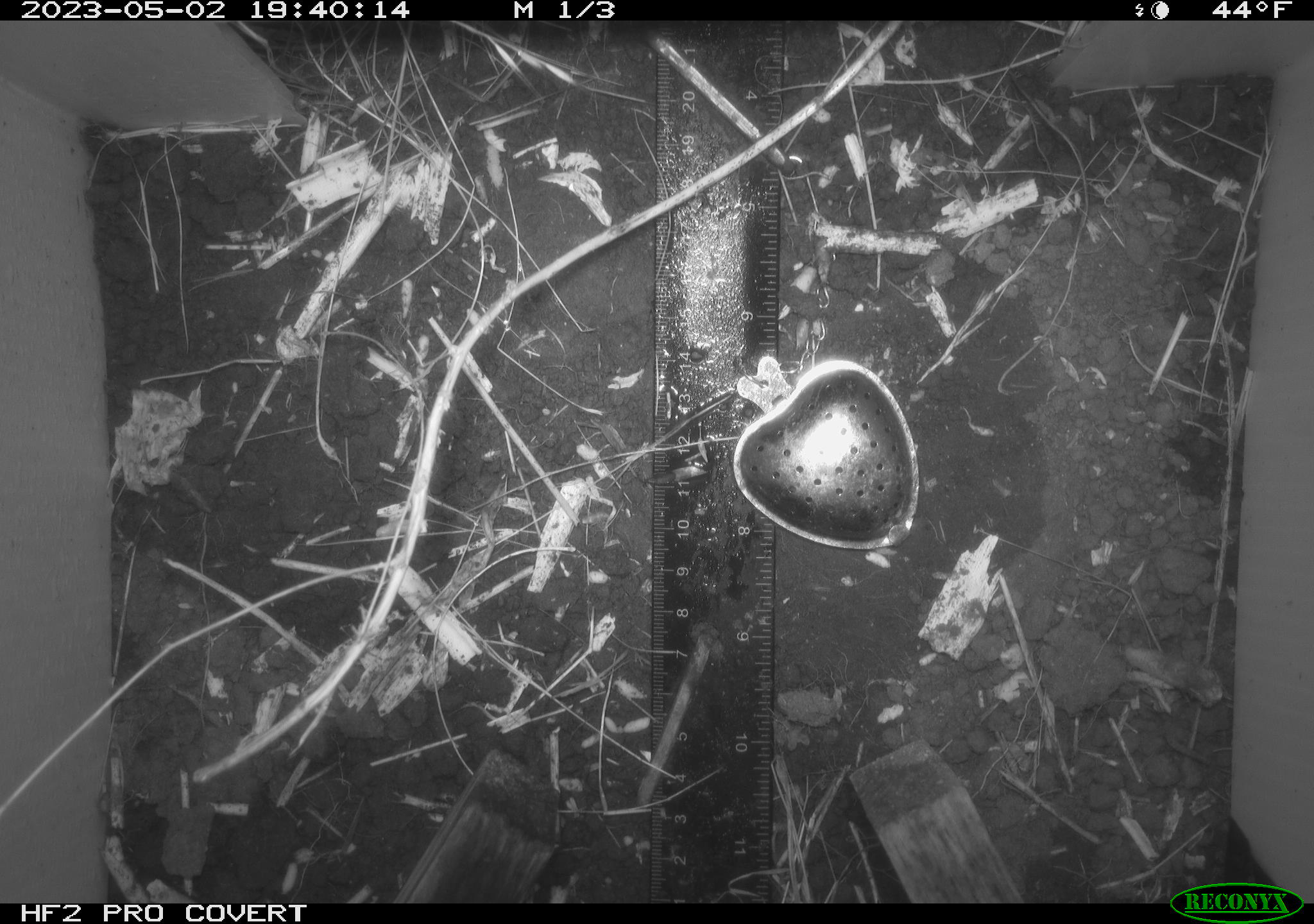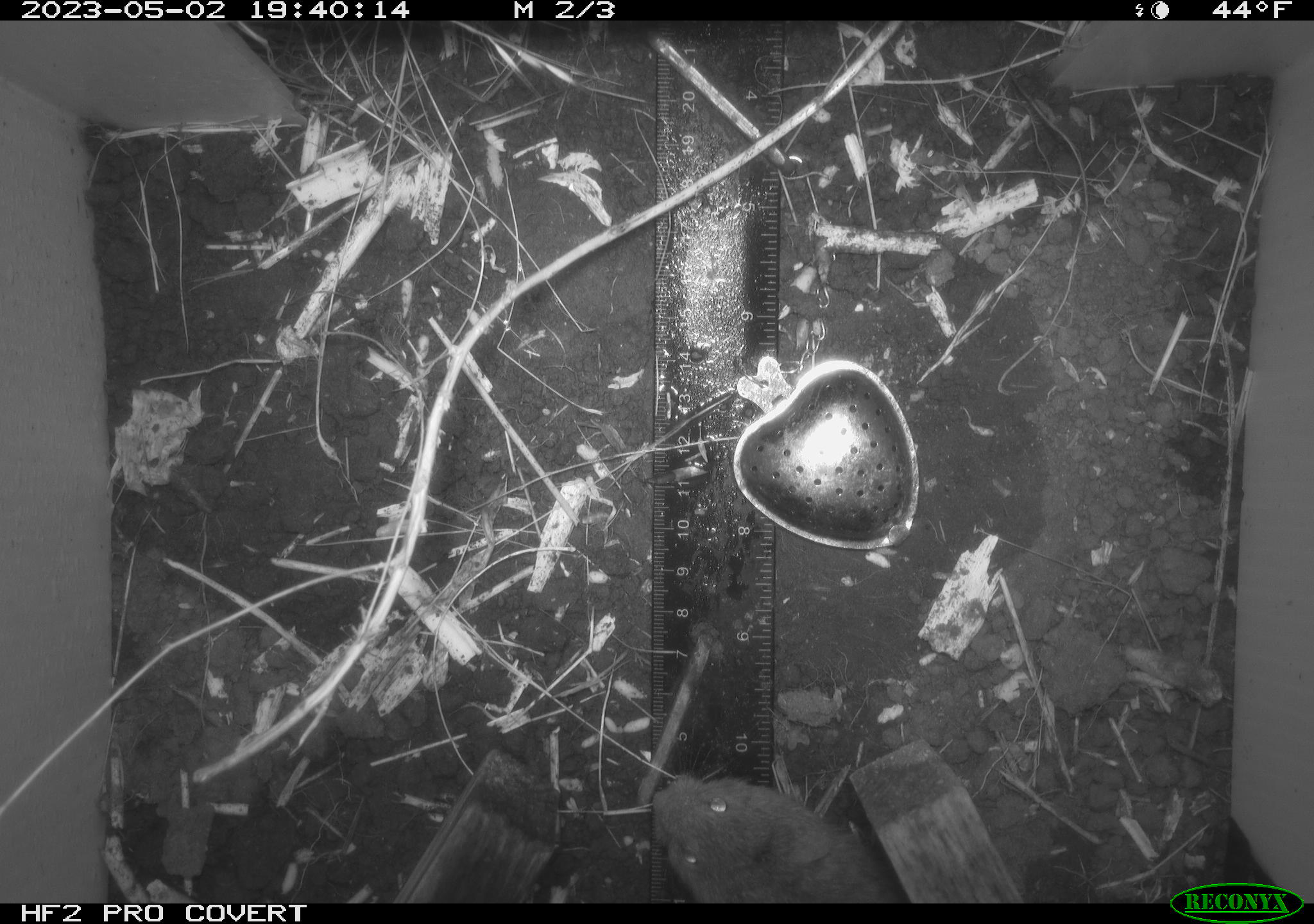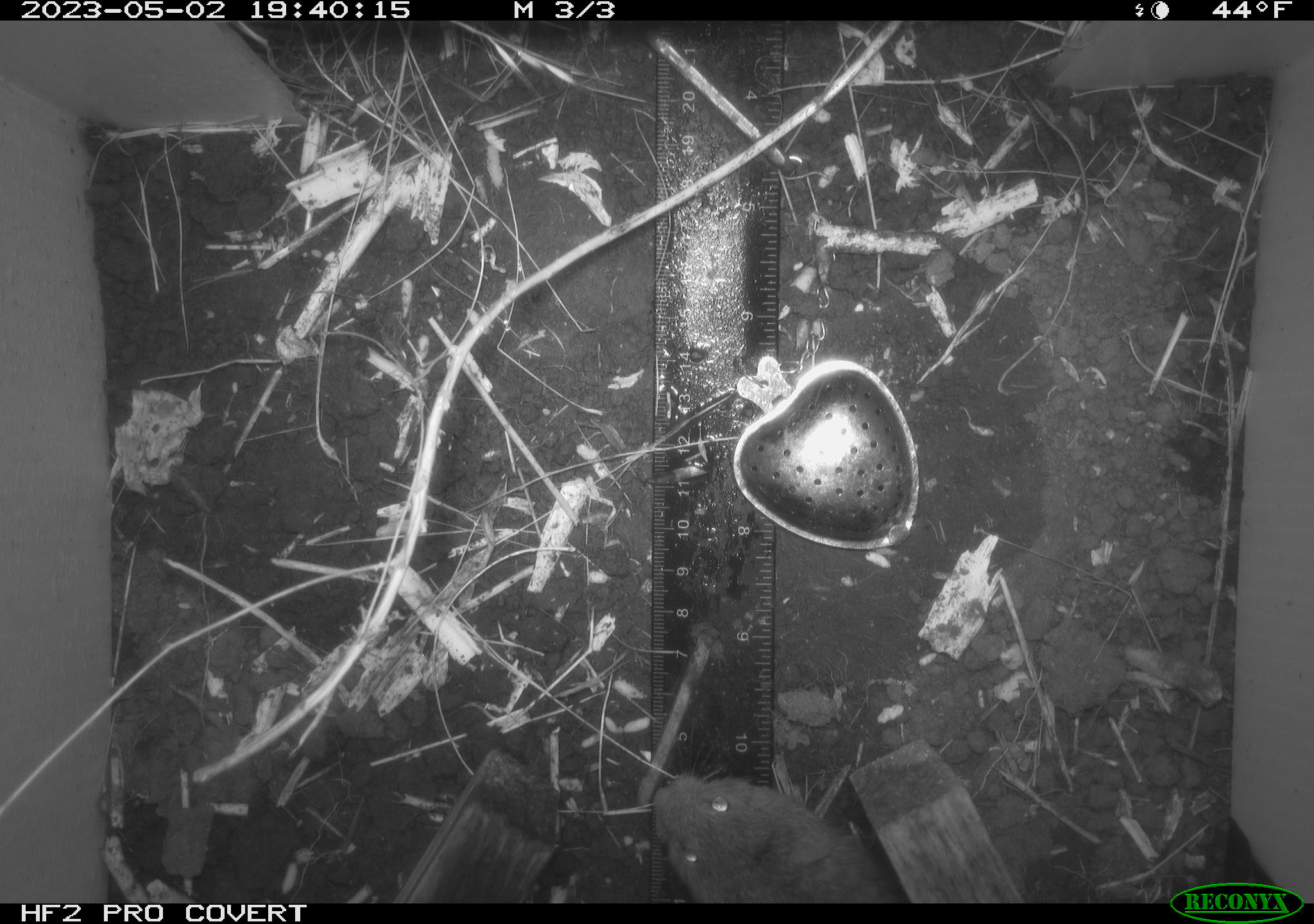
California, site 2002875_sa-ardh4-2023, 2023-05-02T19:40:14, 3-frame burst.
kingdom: Animalia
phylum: Chordata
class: Mammalia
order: Rodentia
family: Cricetidae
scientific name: Arvicolinae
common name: voles, lemmings, and muskrats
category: arvicolinae subfamily